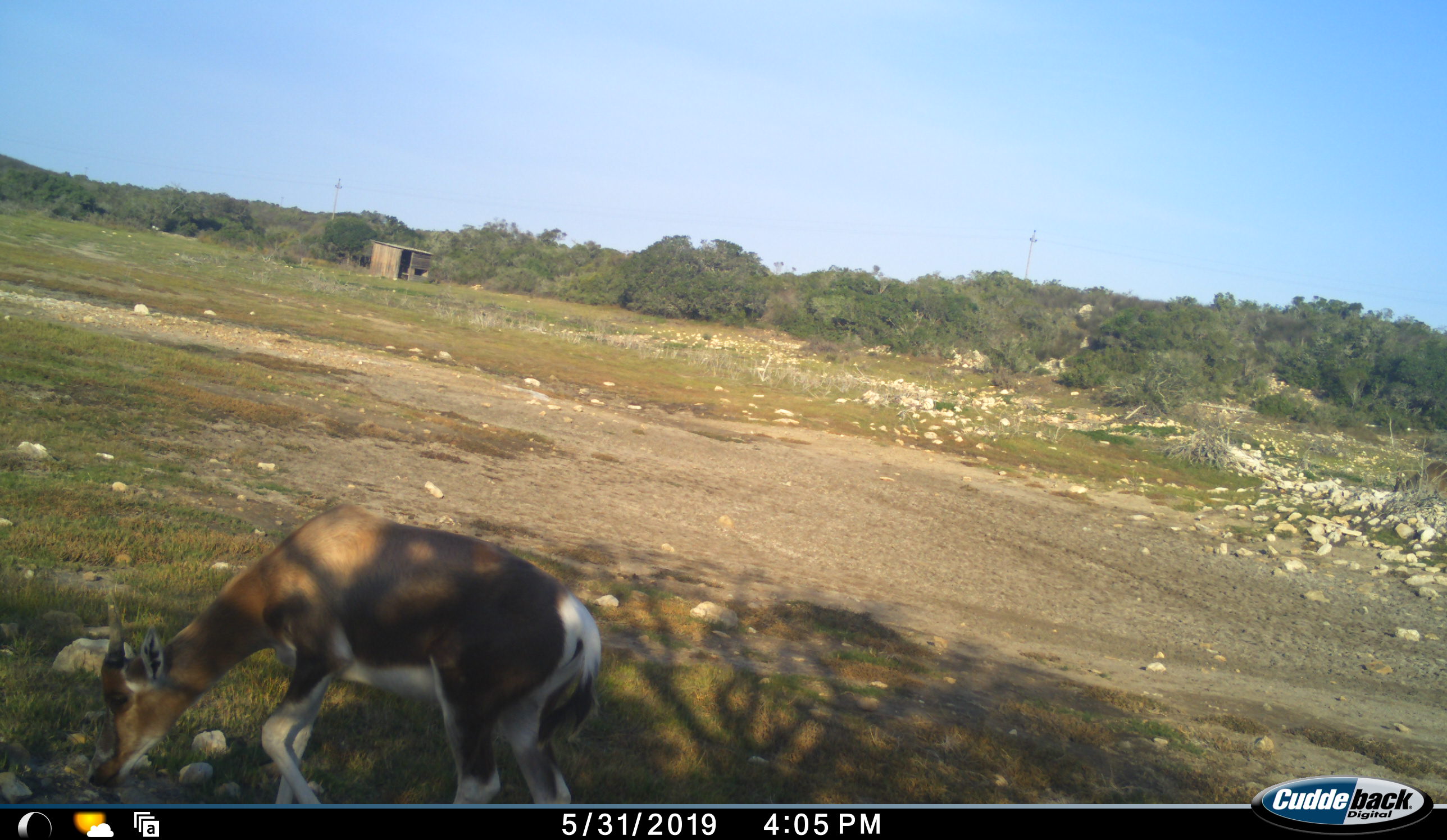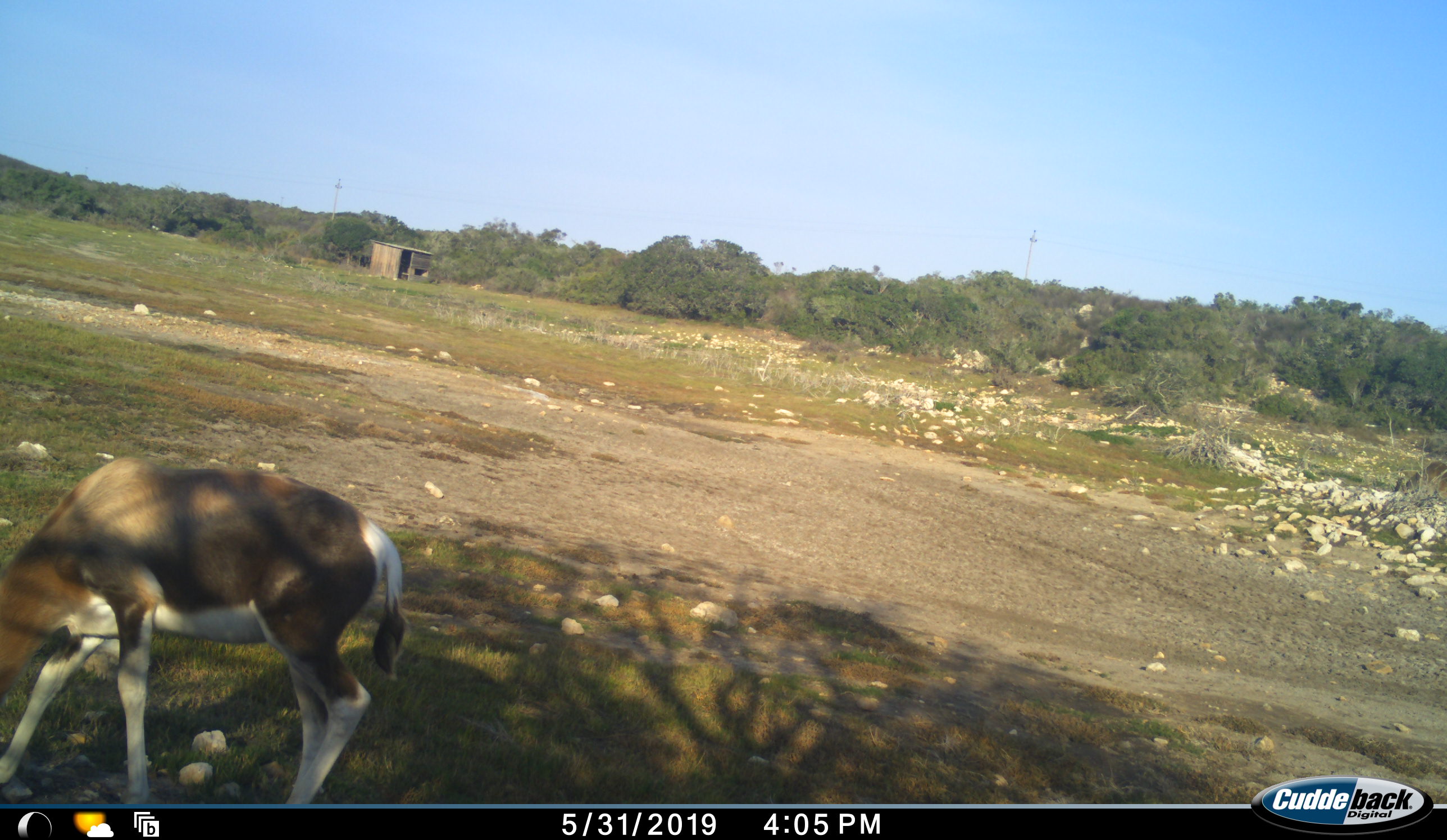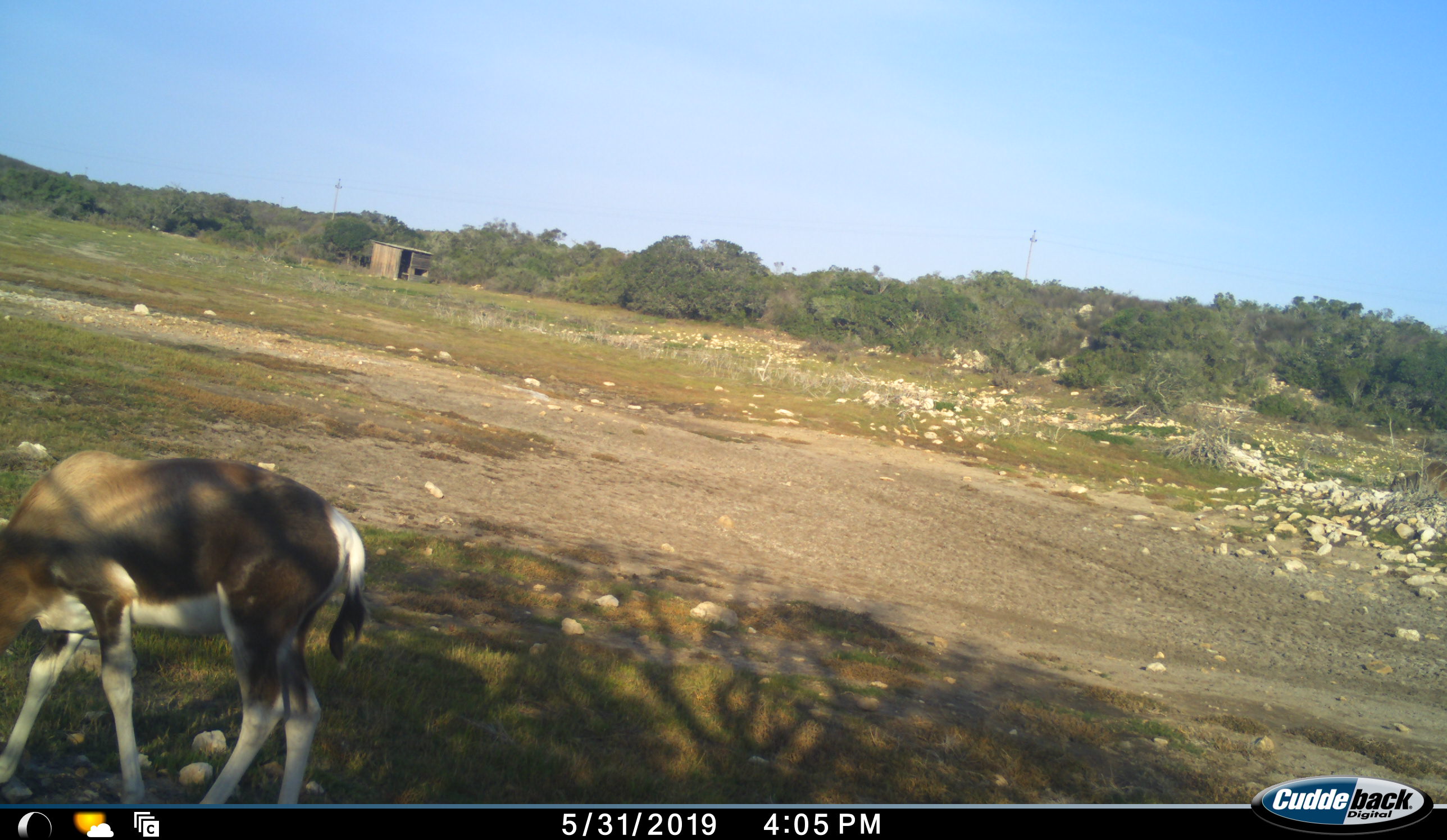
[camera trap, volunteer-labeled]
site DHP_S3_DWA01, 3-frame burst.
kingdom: Animalia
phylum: Chordata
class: Mammalia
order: Artiodactyla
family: Bovidae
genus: Damaliscus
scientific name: Damaliscus pygargus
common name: bontebok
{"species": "bontebok (Damaliscus pygargus)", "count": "1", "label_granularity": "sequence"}